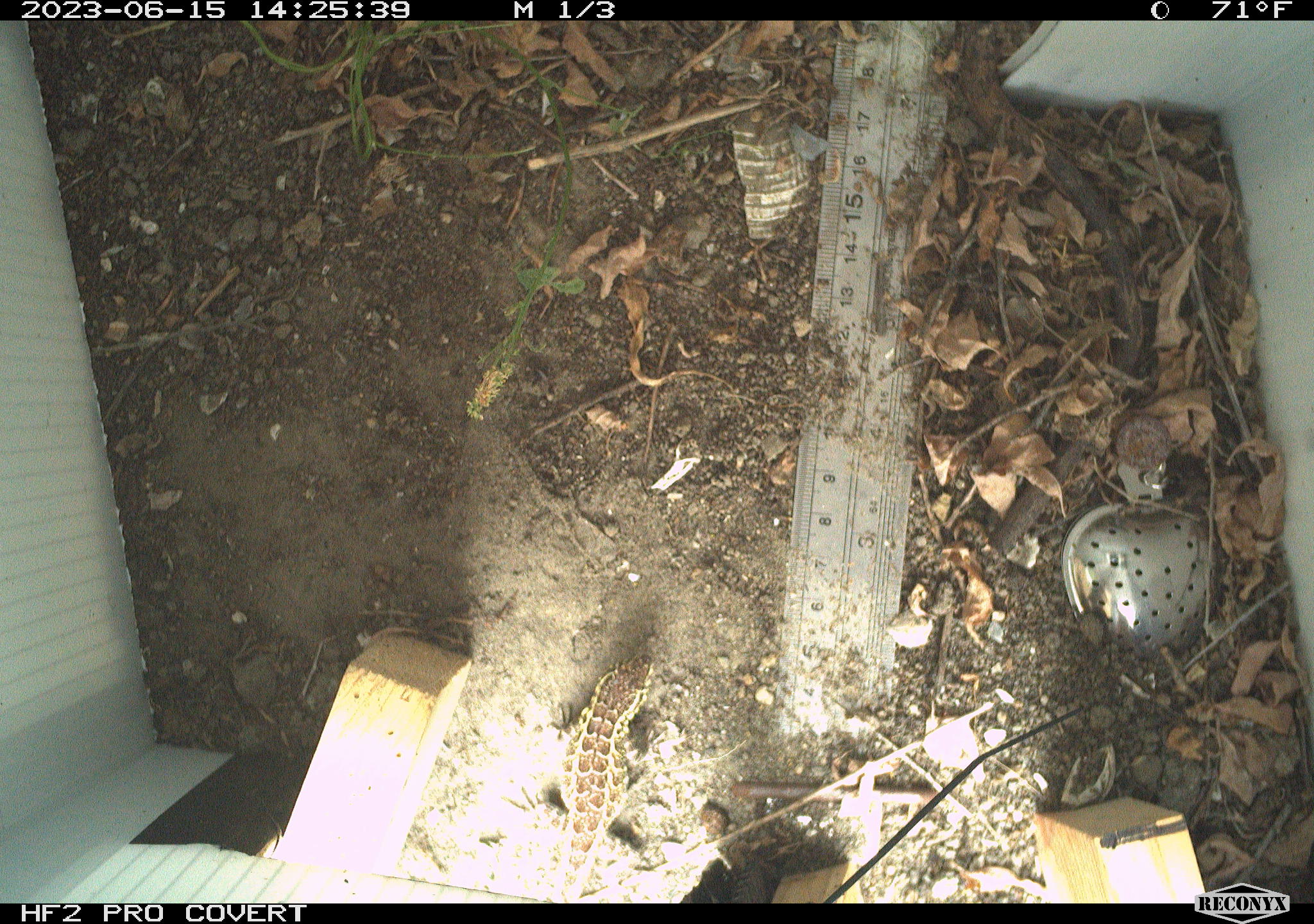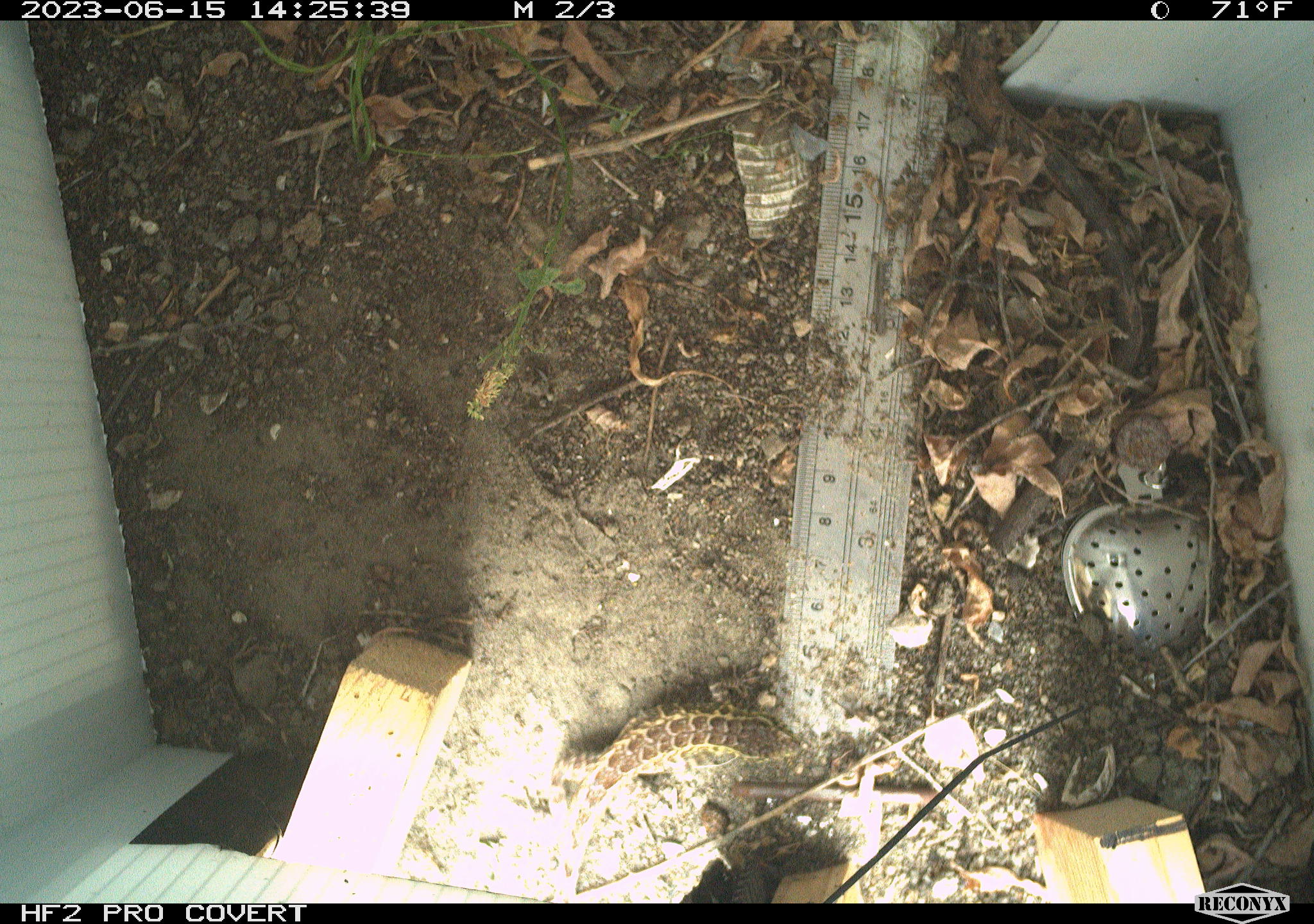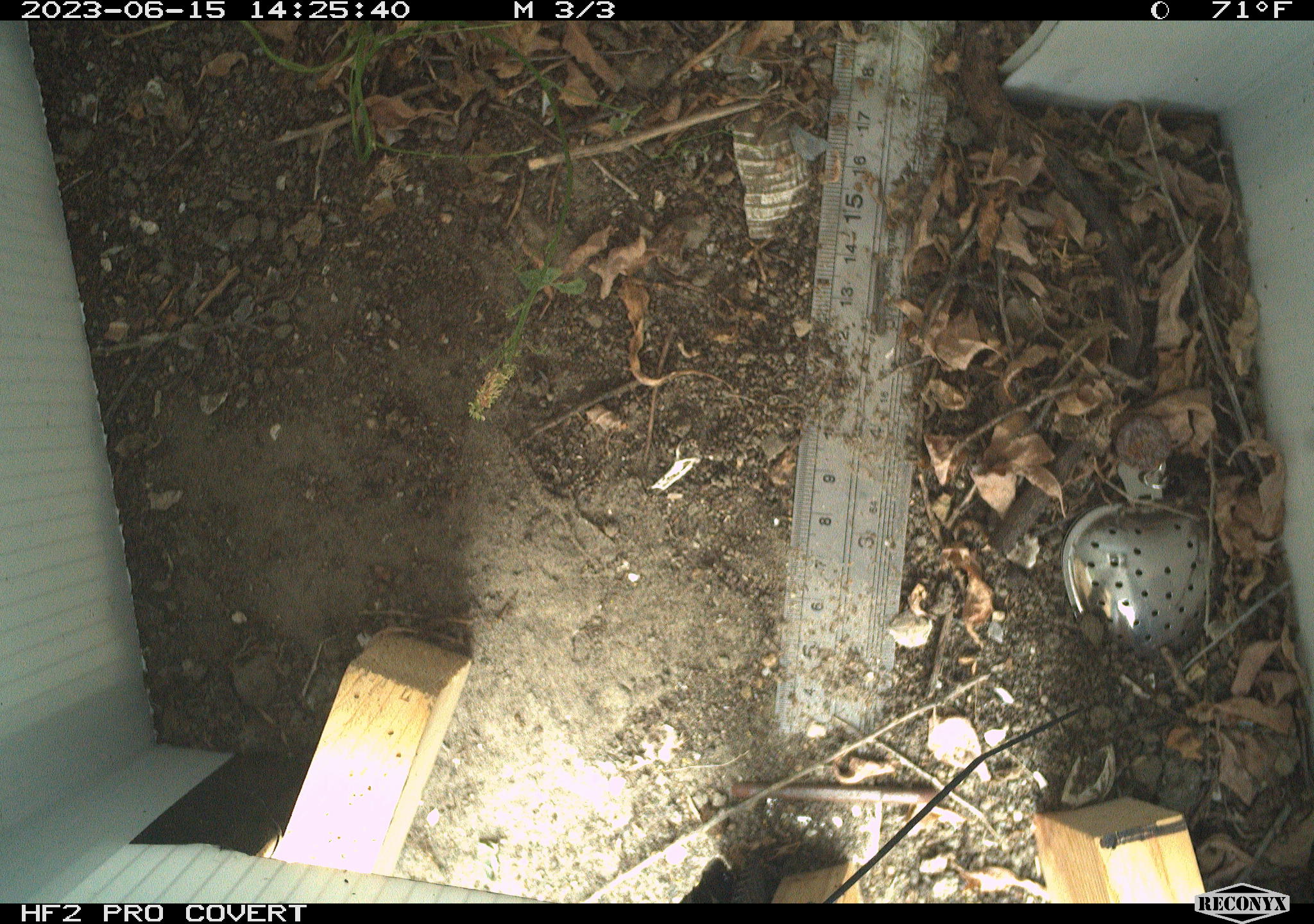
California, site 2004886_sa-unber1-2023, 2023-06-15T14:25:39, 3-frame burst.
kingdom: Animalia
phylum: Chordata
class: Reptilia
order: Squamata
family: Phrynosomatidae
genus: Sceloporus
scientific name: Sceloporus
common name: spiny lizards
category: sceloporus species